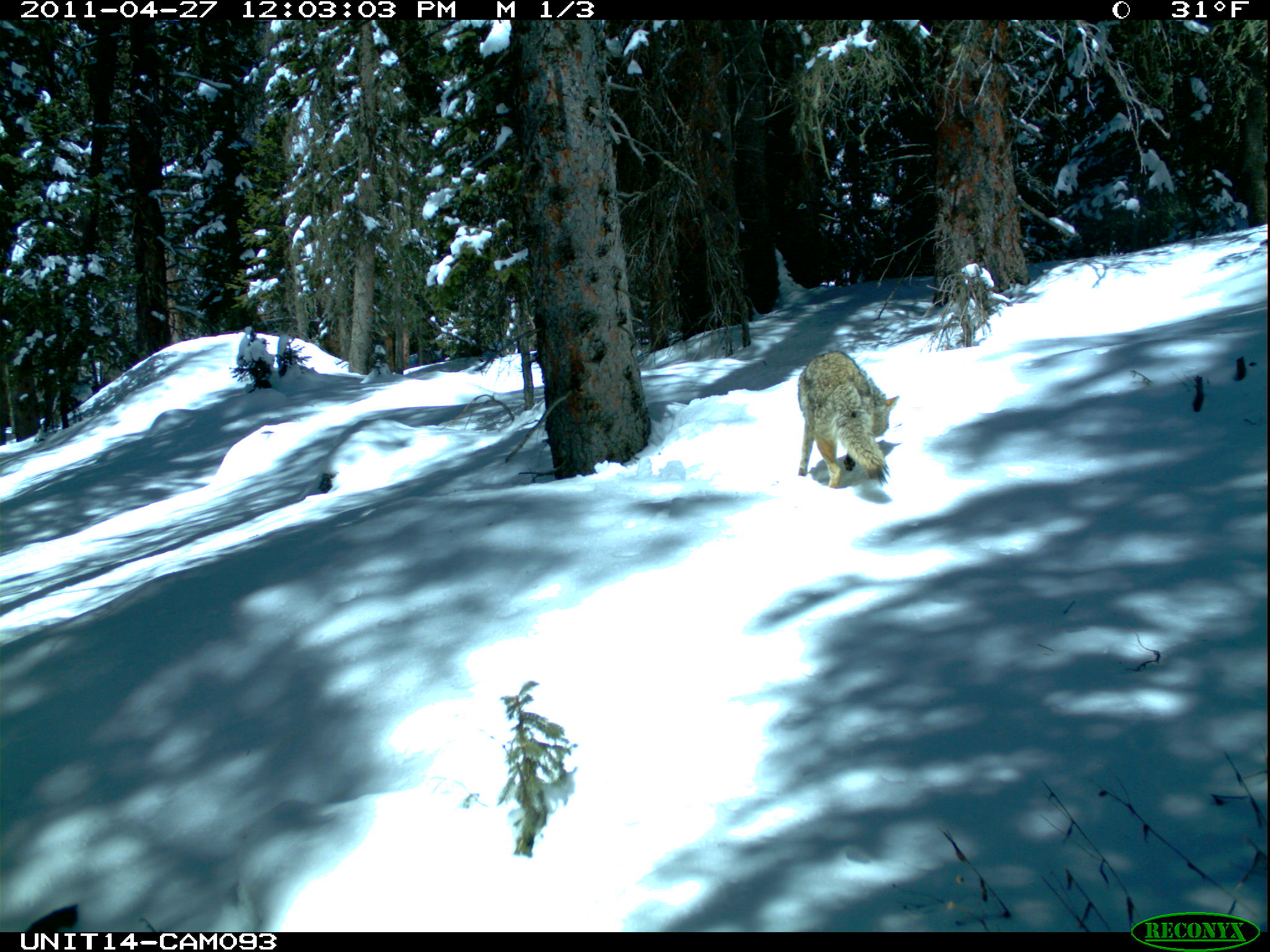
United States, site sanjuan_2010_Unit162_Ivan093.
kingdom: Animalia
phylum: Chordata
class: Mammalia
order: Carnivora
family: Canidae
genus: Canis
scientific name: Canis latrans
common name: coyote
Canis latrans (coyote).